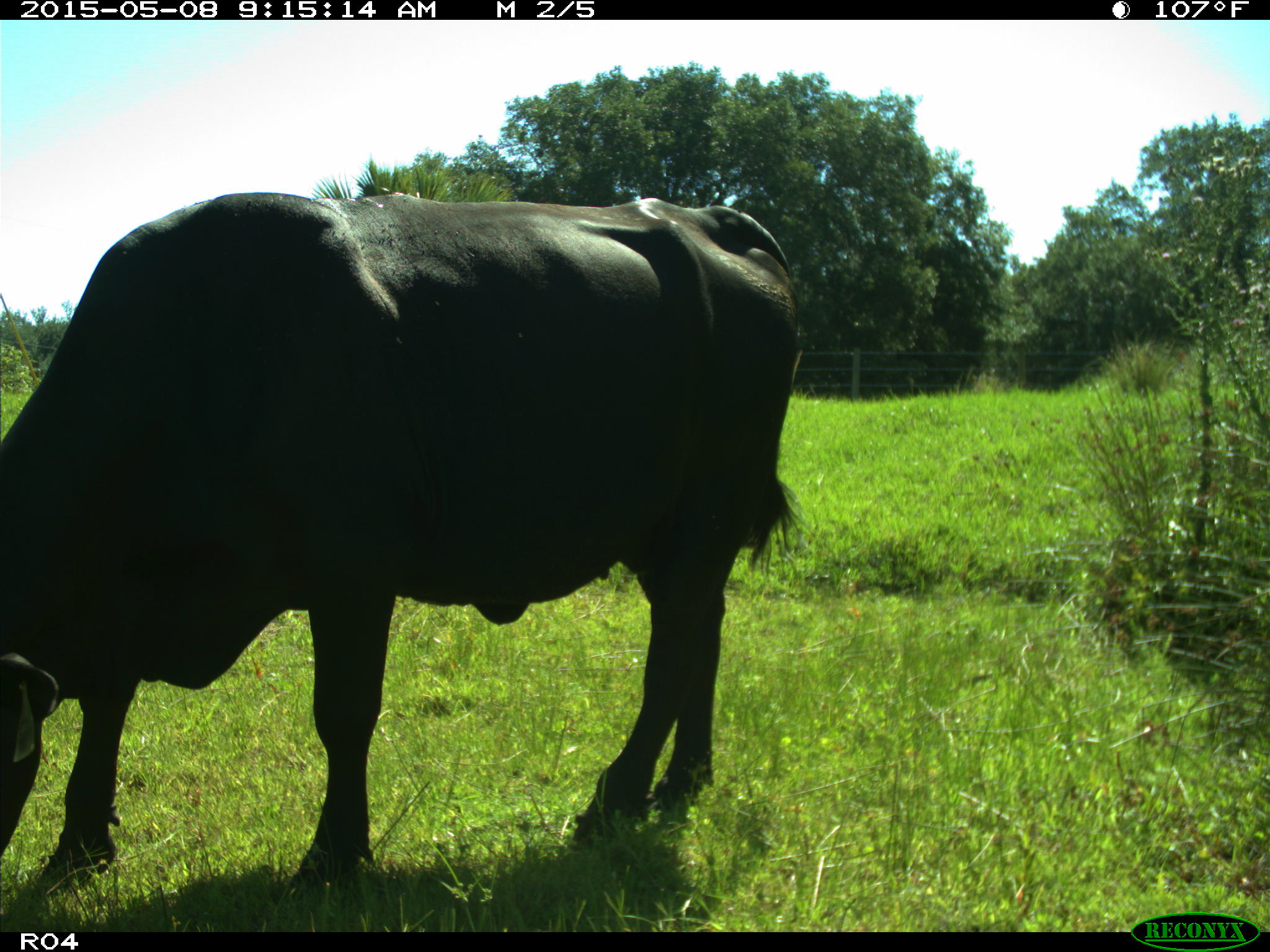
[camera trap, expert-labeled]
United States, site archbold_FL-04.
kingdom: Animalia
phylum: Chordata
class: Mammalia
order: Artiodactyla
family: Bovidae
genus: Bos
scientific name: Bos taurus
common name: domestic cow